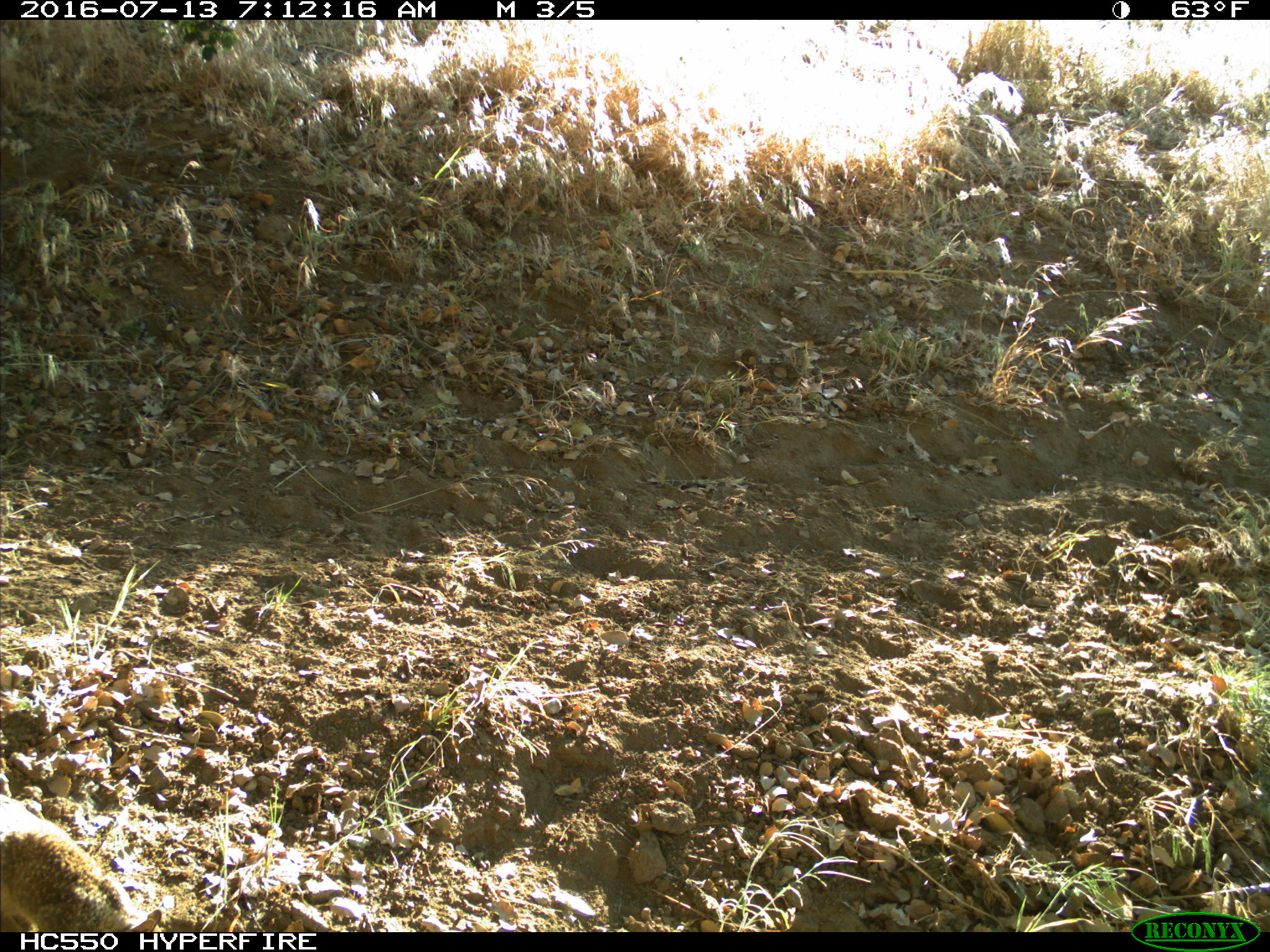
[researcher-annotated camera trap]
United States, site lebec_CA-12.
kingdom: Animalia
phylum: Chordata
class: Mammalia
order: Rodentia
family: Sciuridae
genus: Otospermophilus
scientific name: Otospermophilus beecheyi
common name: california ground squirrel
Otospermophilus beecheyi (california ground squirrel).